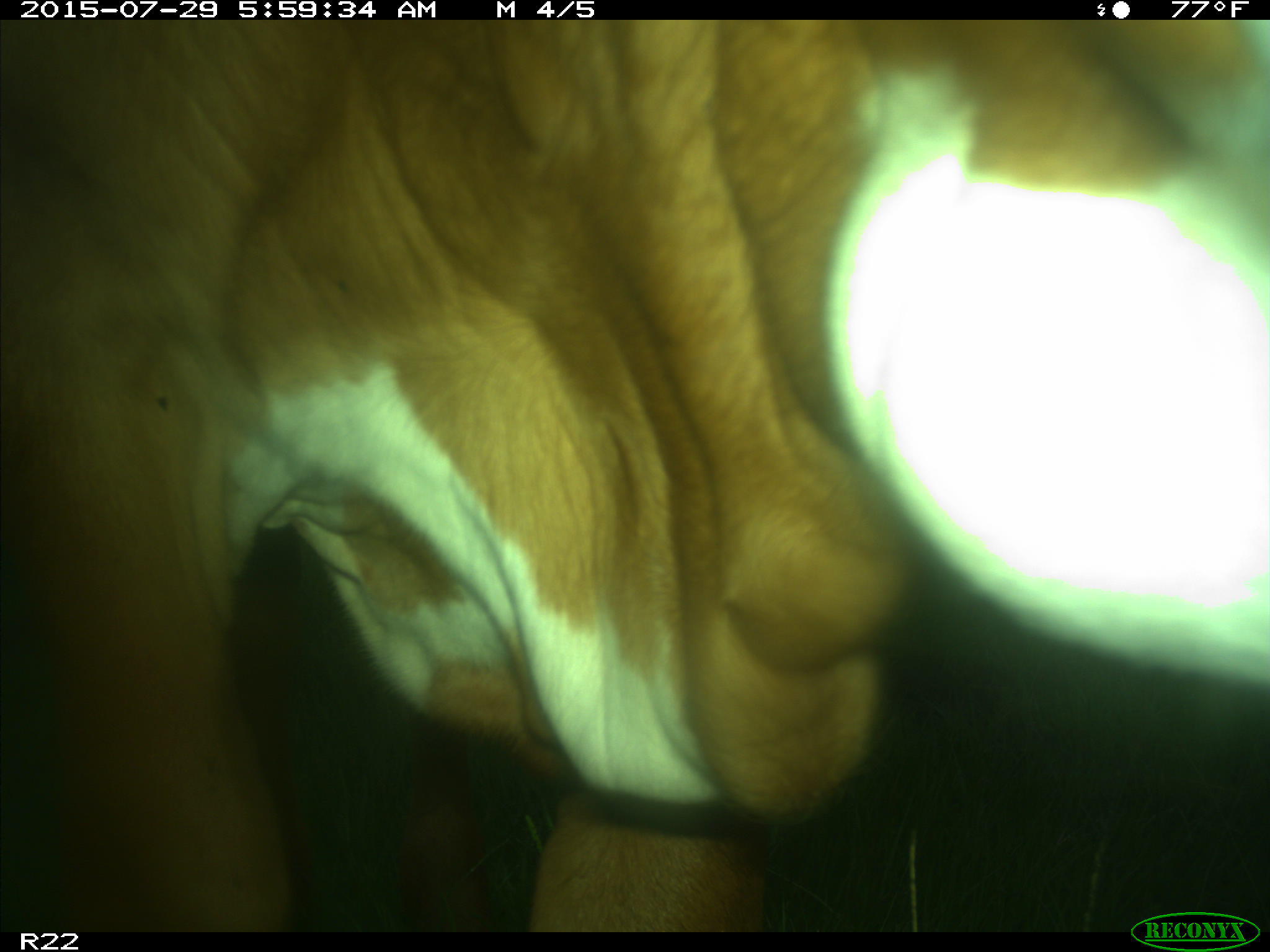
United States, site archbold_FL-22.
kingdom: Animalia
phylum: Chordata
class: Mammalia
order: Artiodactyla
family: Bovidae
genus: Bos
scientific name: Bos taurus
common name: domestic cow